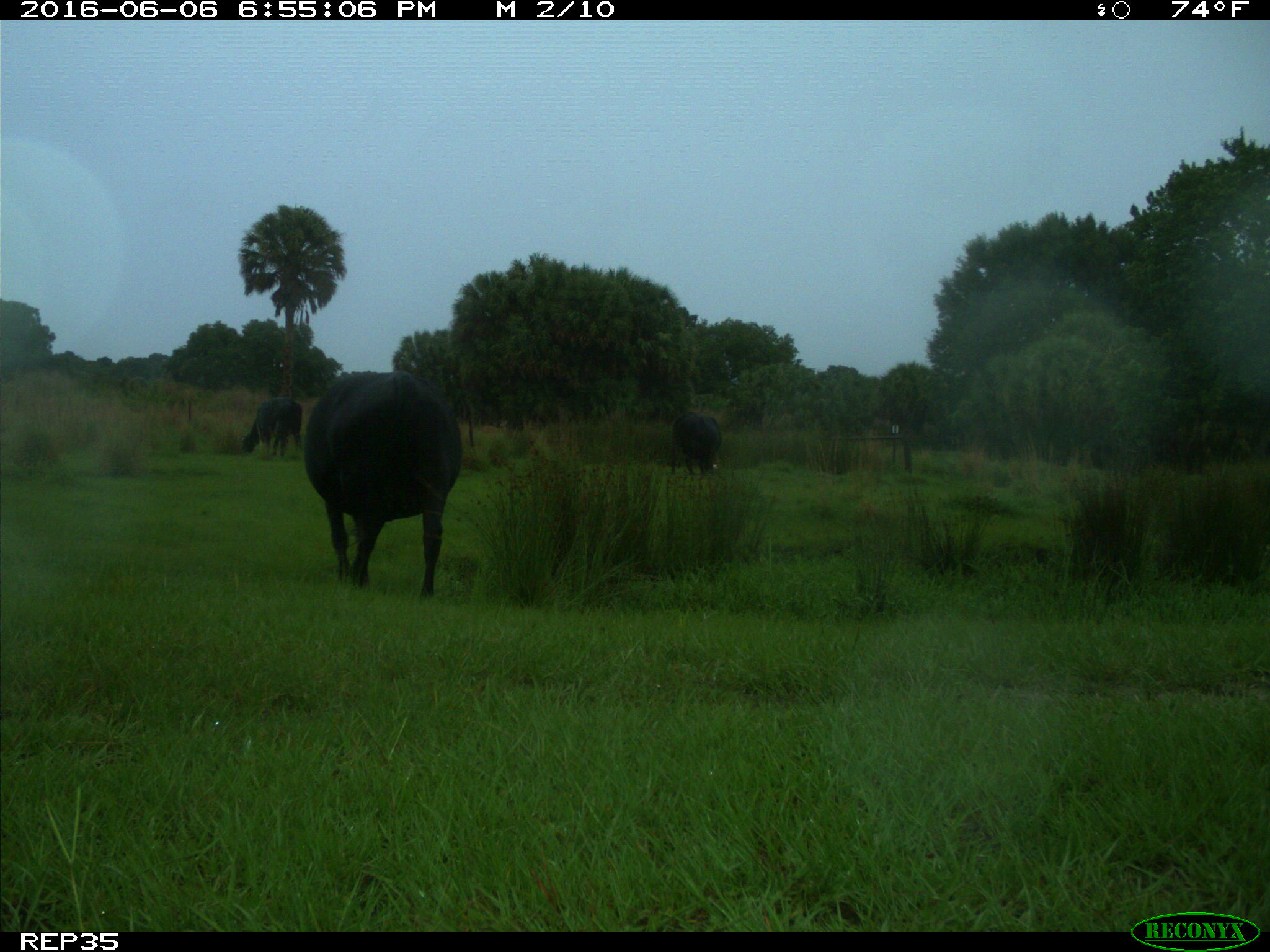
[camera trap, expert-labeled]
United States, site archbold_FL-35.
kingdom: Animalia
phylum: Chordata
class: Mammalia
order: Artiodactyla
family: Bovidae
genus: Bos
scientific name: Bos taurus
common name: domestic cow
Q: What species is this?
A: Bos taurus (domestic cow).